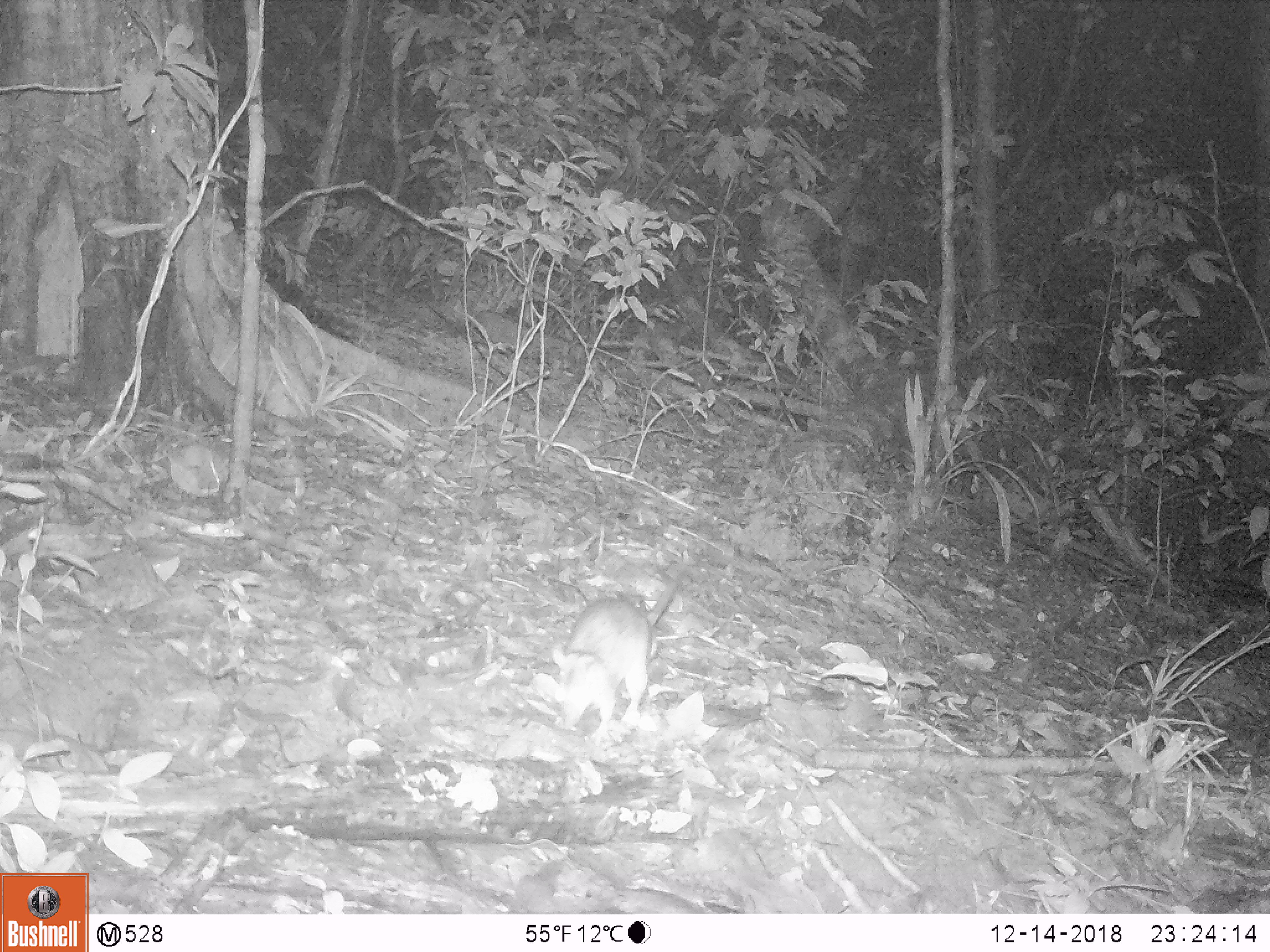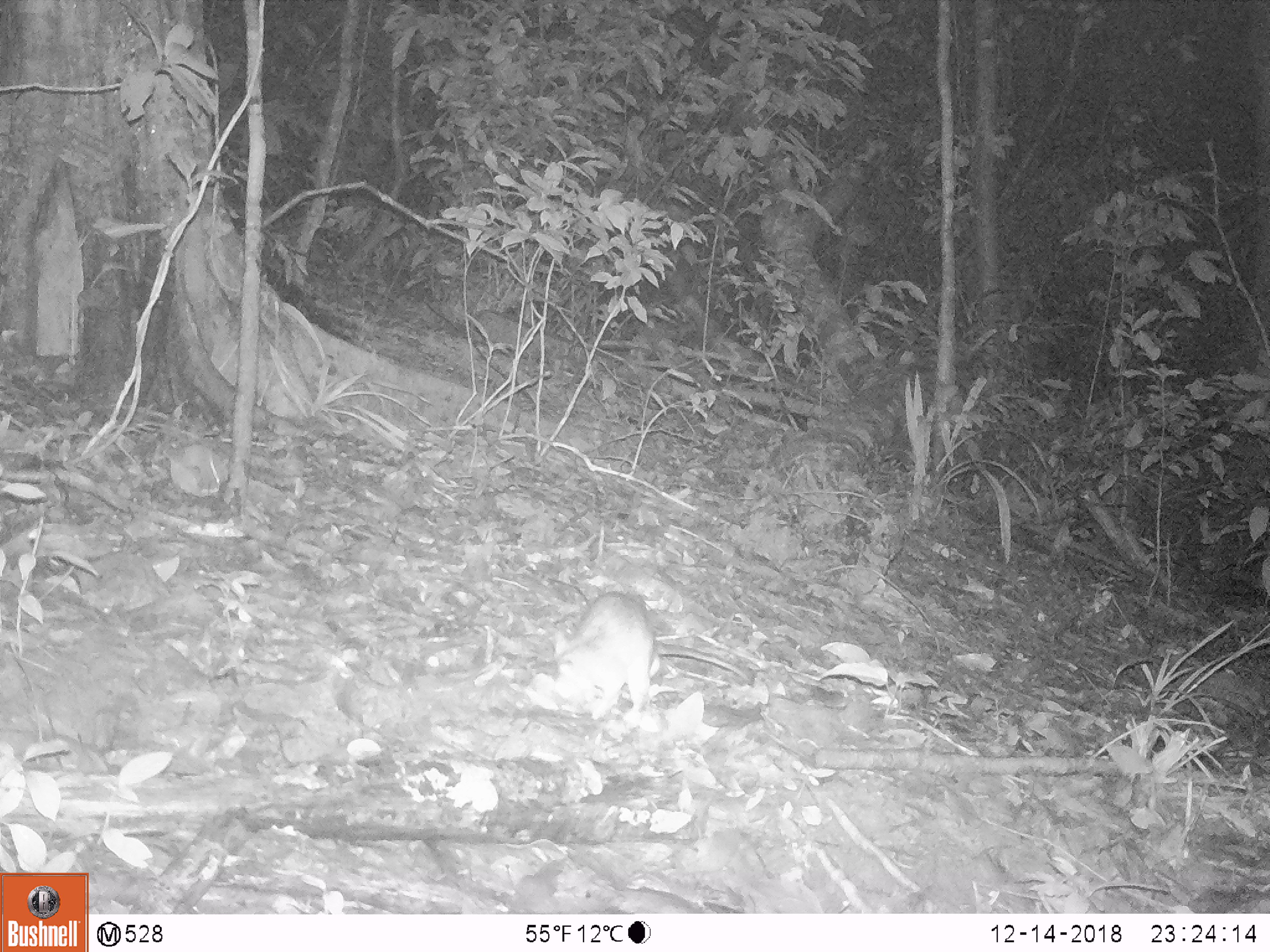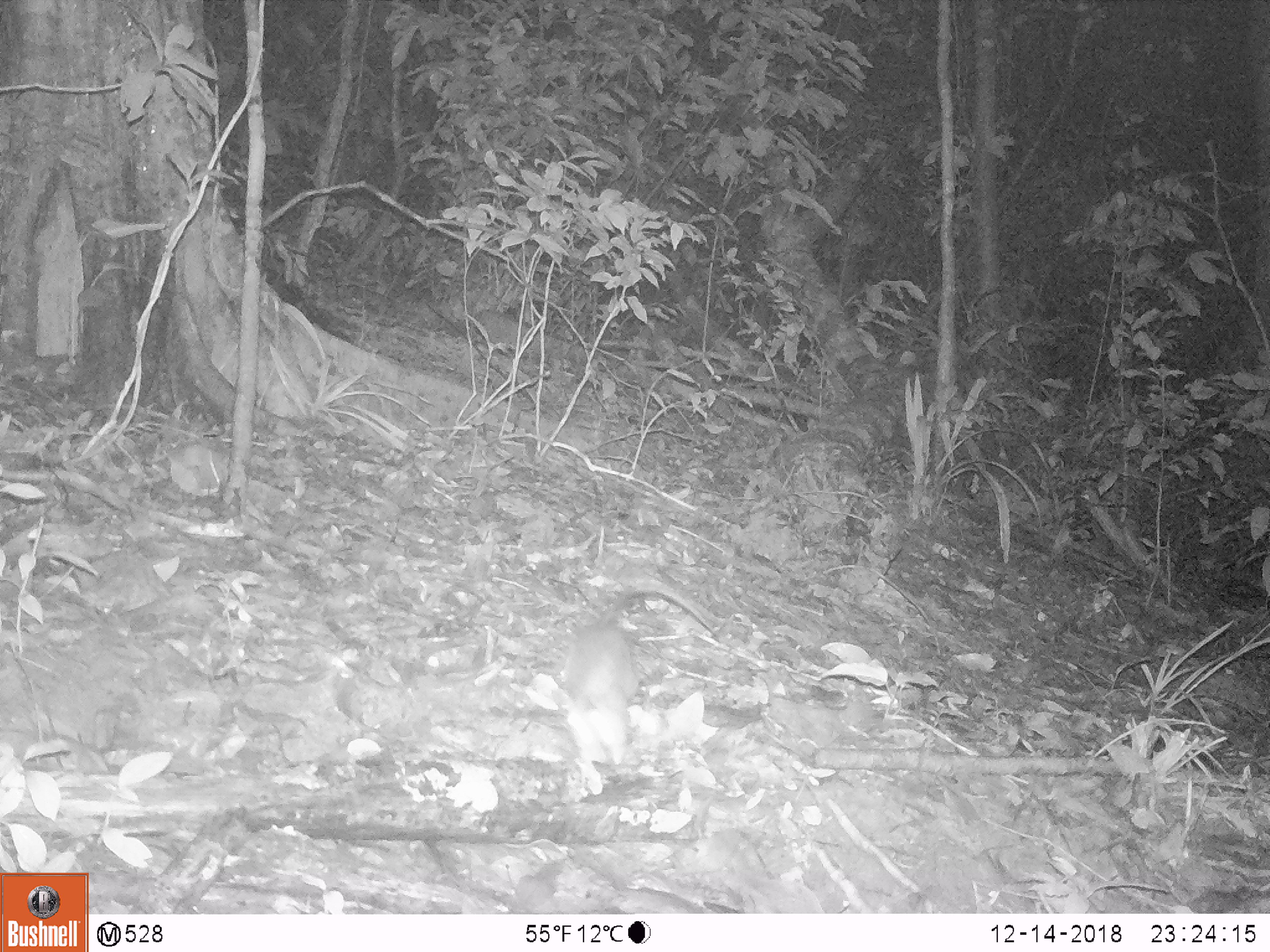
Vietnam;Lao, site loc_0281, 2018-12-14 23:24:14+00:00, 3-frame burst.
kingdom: Animalia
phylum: Chordata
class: Mammalia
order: Rodentia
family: Muridae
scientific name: Muridae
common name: old-world mice and rats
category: unidentified murid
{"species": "unidentified murid (old-world mice and rats) (Muridae)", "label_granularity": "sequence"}